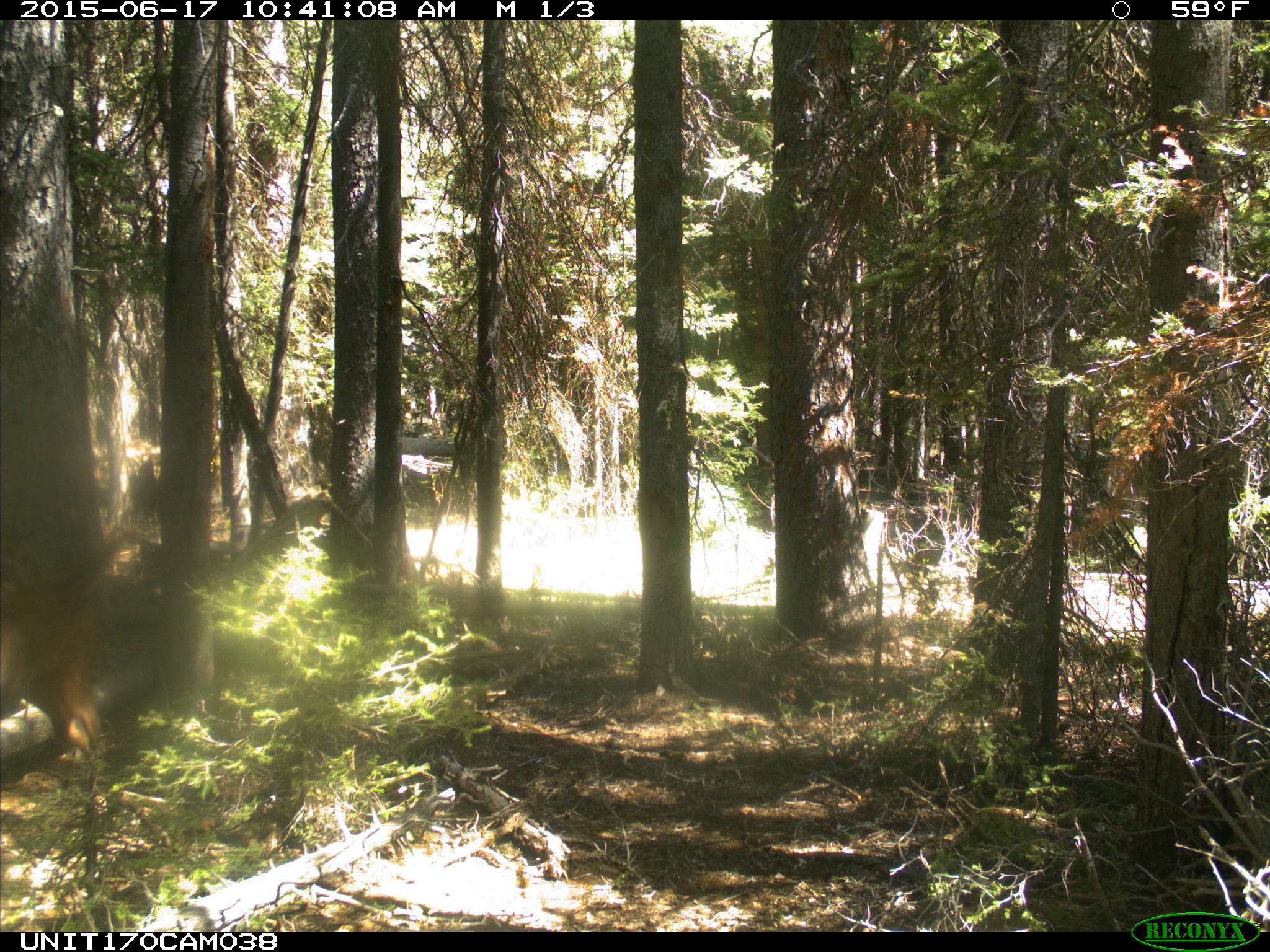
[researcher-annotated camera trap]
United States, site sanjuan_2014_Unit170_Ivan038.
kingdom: Animalia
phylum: Chordata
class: Mammalia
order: Artiodactyla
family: Cervidae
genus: Cervus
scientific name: Cervus elaphus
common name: red deer